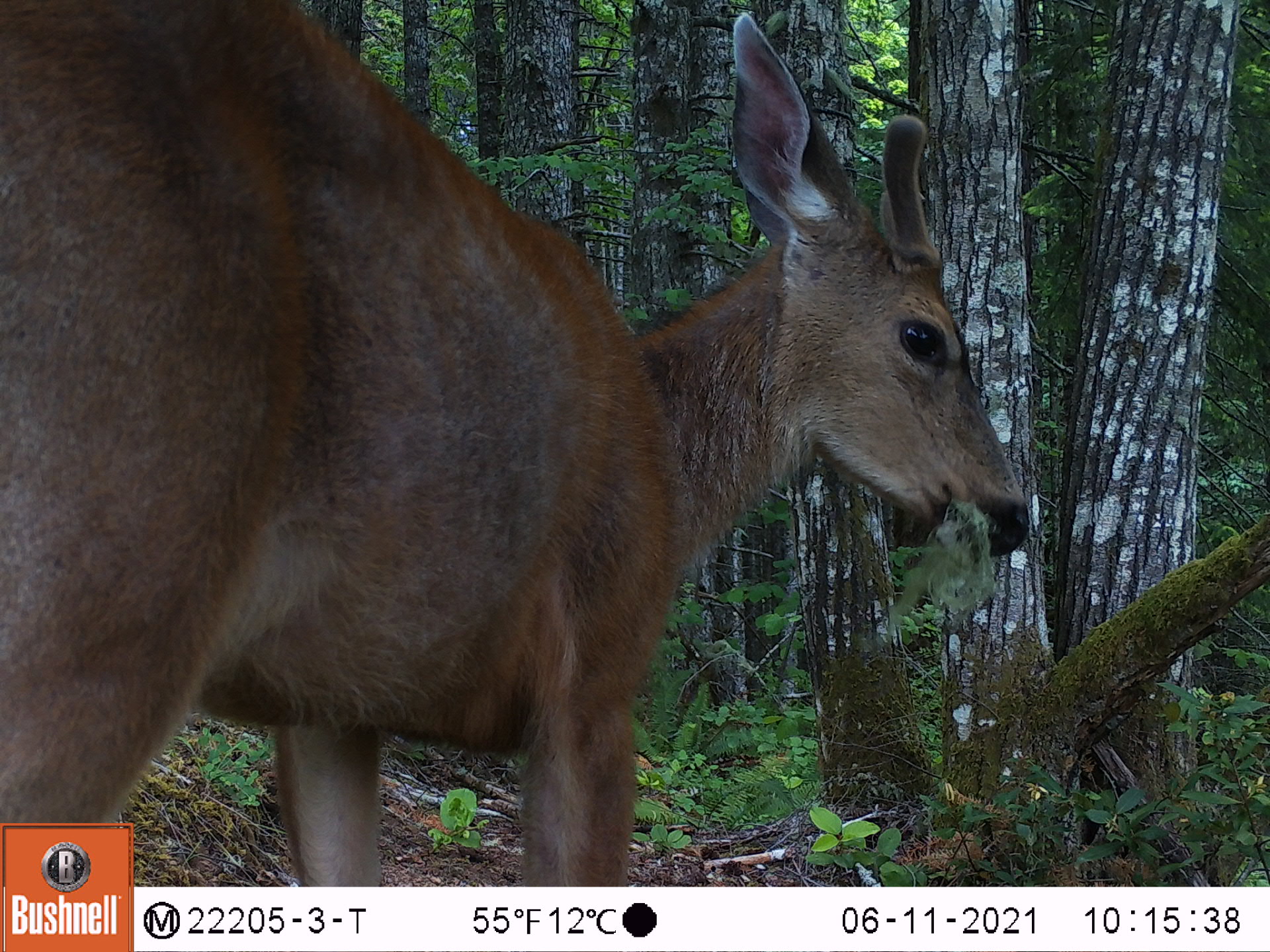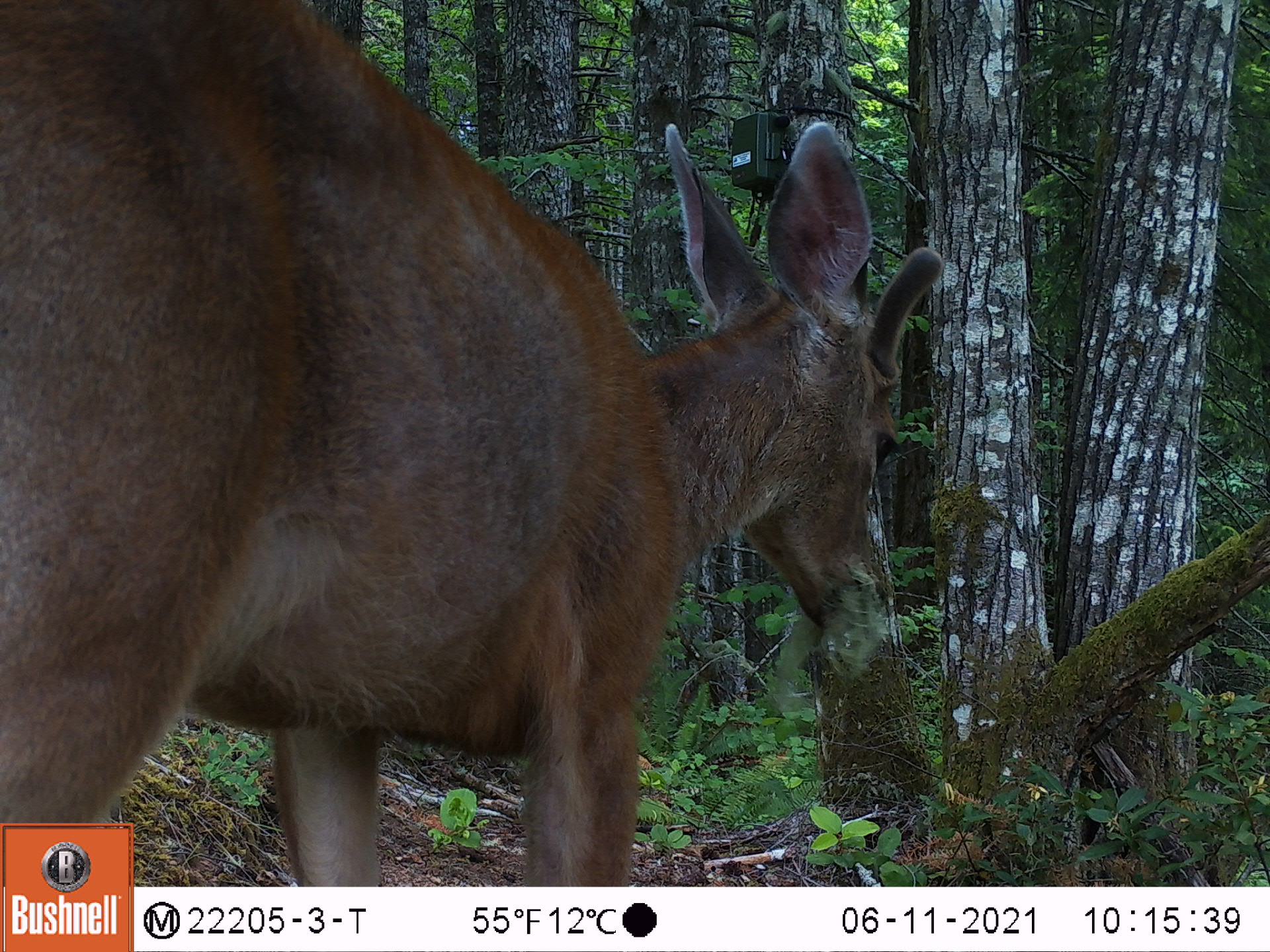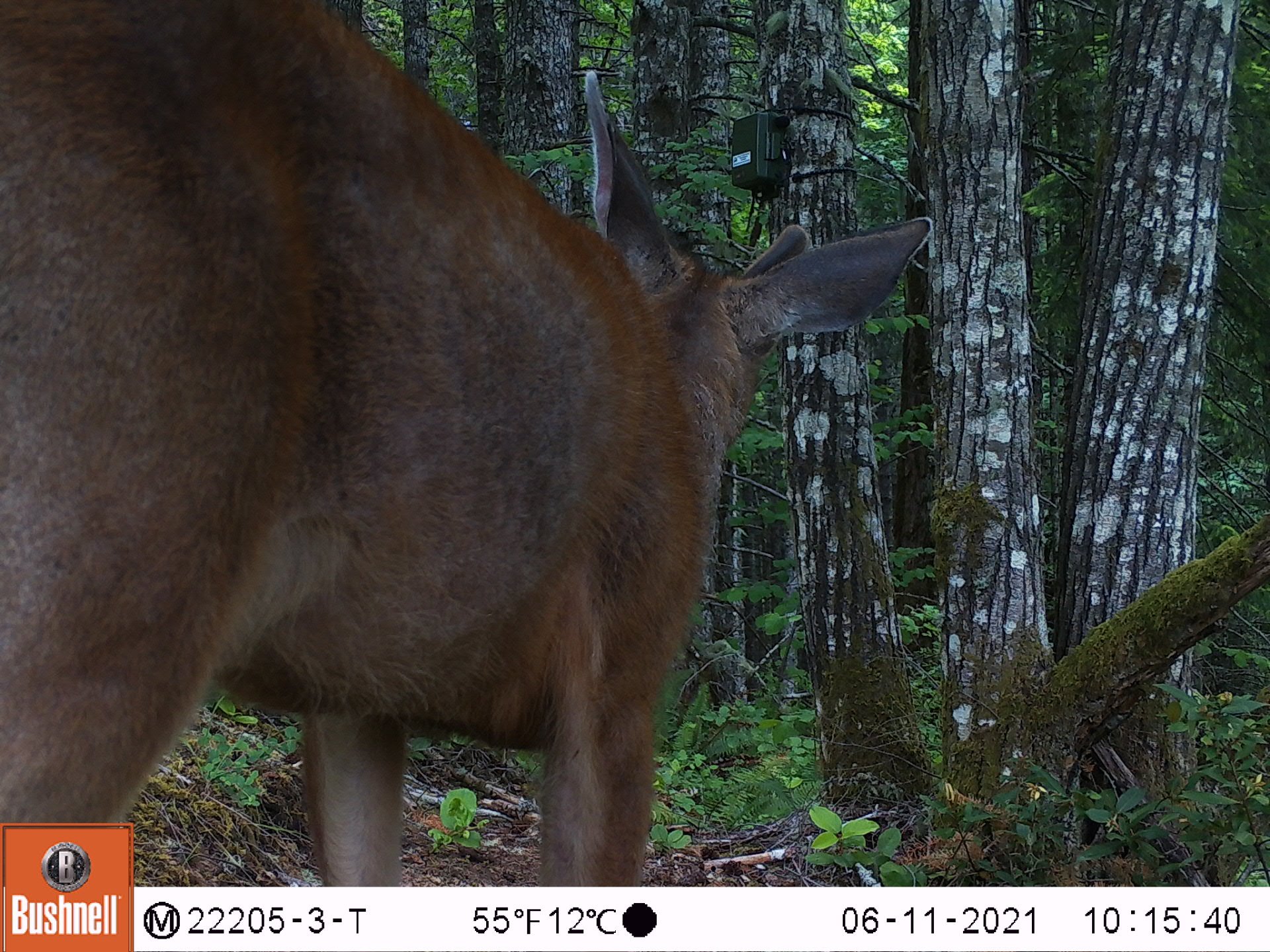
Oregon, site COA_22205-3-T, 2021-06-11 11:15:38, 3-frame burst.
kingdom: Animalia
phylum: Chordata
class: Mammalia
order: Artiodactyla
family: Cervidae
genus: Odocoileus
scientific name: Odocoileus hemionus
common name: black-tailed deer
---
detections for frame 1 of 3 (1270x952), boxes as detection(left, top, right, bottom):
black-tailed deer: detection(0, 0, 1065, 819)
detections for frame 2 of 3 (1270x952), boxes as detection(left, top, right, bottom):
black-tailed deer: detection(0, 0, 992, 819)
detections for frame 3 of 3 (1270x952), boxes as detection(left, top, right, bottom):
black-tailed deer: detection(0, 0, 951, 819)